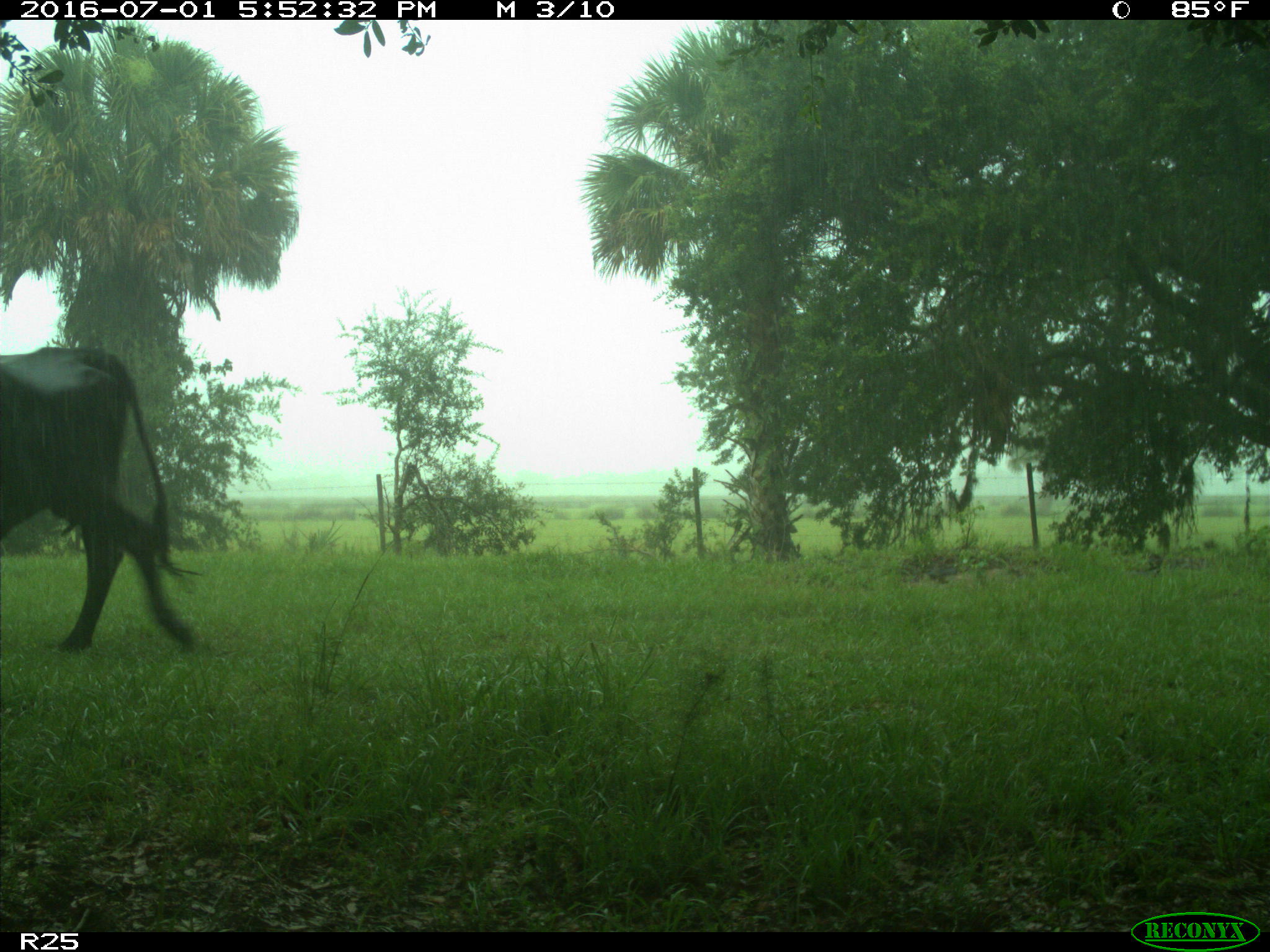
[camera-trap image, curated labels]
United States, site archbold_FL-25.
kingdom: Animalia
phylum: Chordata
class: Mammalia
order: Artiodactyla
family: Bovidae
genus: Bos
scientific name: Bos taurus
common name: domestic cow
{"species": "Bos taurus (domestic cow)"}